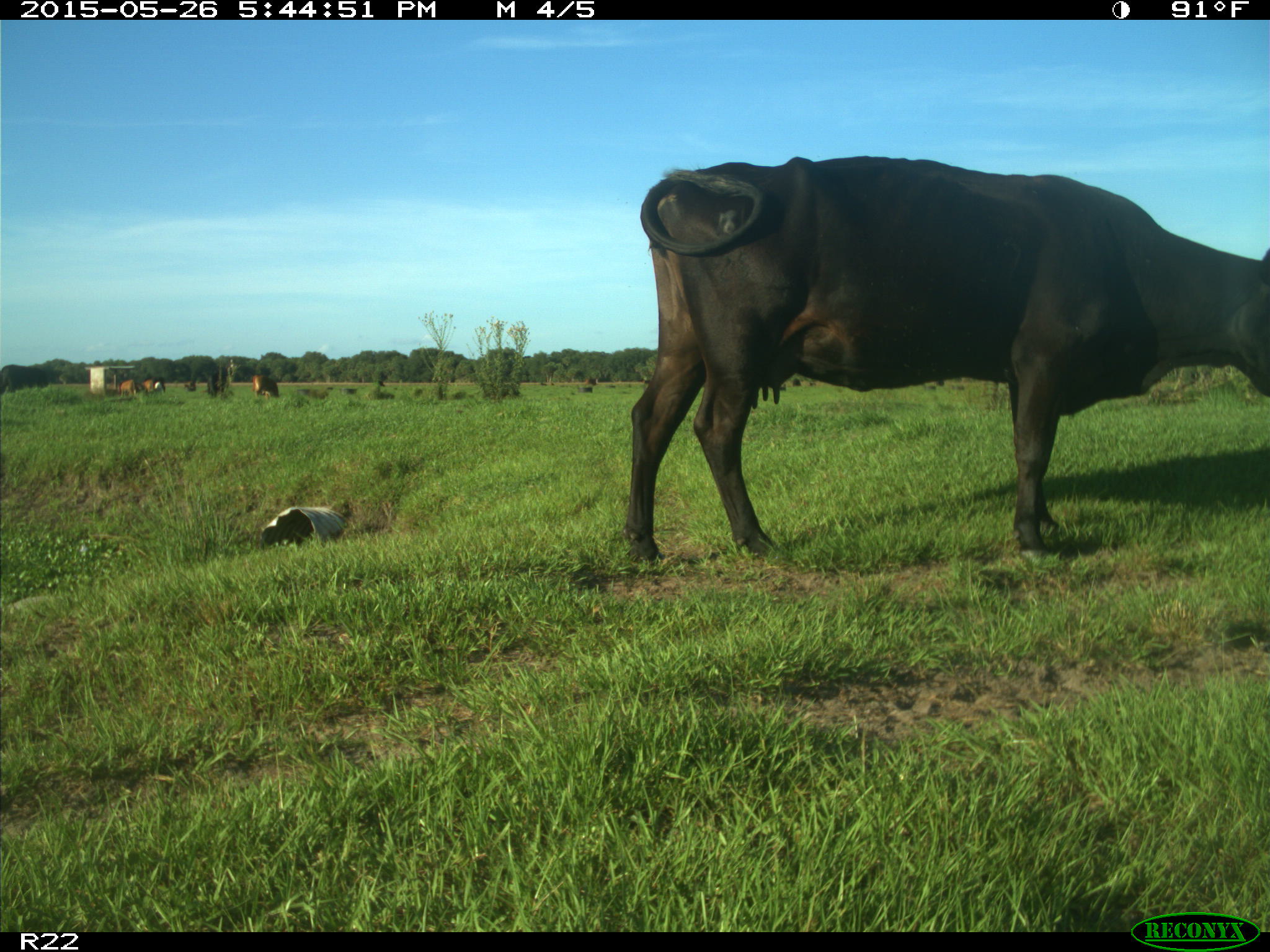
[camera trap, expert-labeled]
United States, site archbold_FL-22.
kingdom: Animalia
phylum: Chordata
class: Mammalia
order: Artiodactyla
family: Bovidae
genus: Bos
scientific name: Bos taurus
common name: domestic cow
Bos taurus (domestic cow).